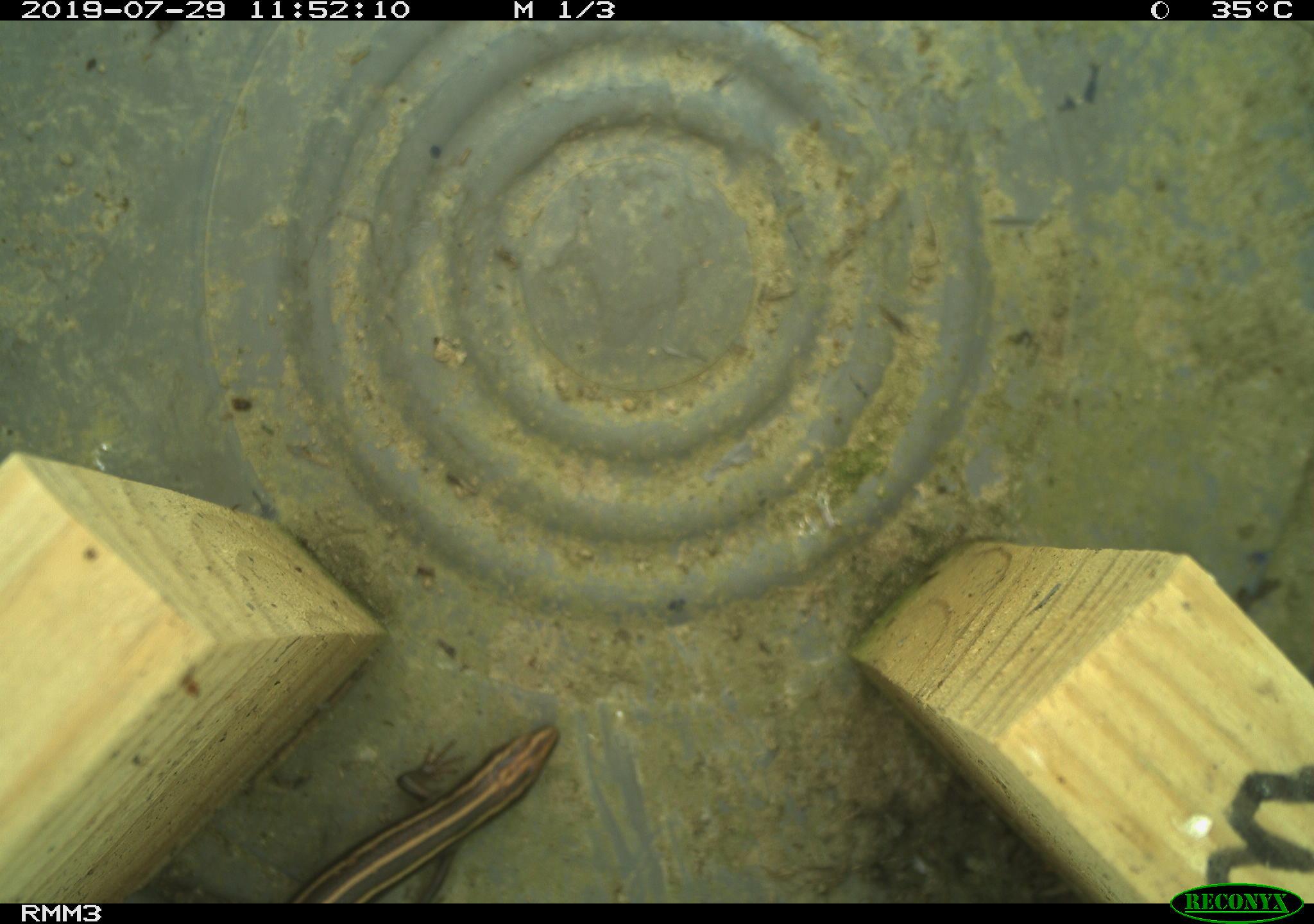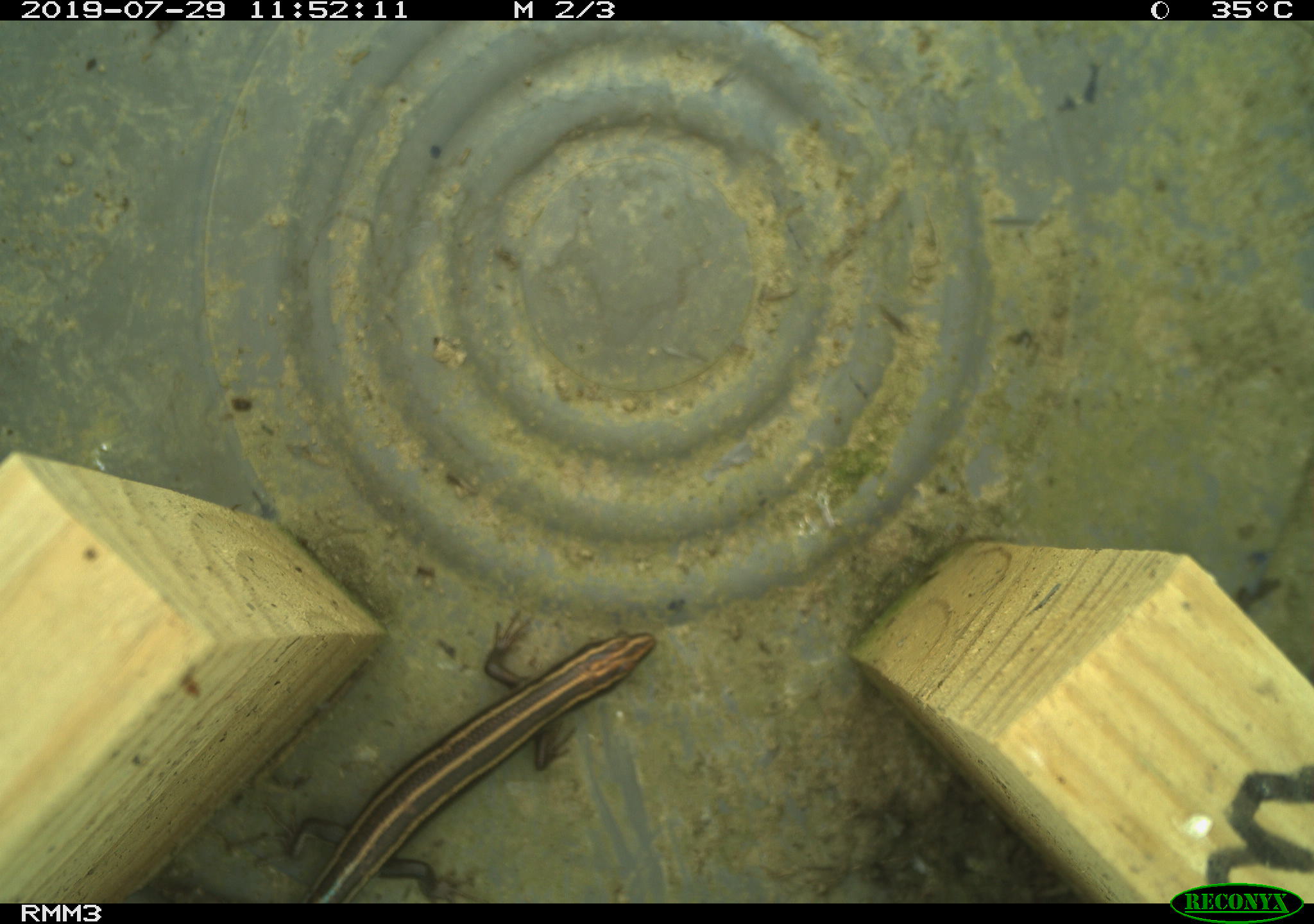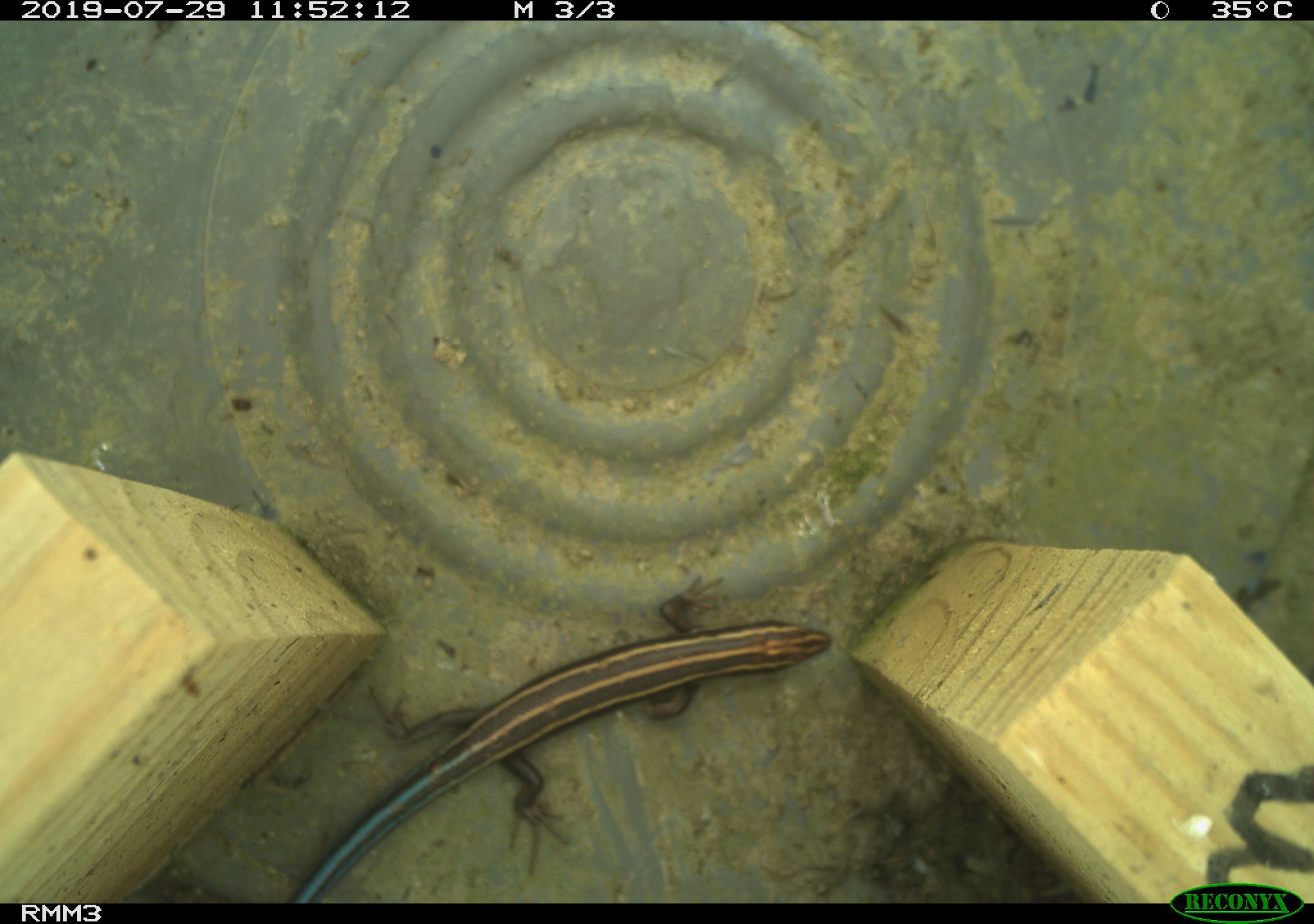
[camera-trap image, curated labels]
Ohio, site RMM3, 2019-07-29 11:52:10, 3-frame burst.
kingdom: Animalia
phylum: Chordata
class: Reptilia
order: Squamata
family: Scincidae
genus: Plestiodon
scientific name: Plestiodon fasciatus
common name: common five-lined skink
Common five-lined skink (Plestiodon fasciatus).